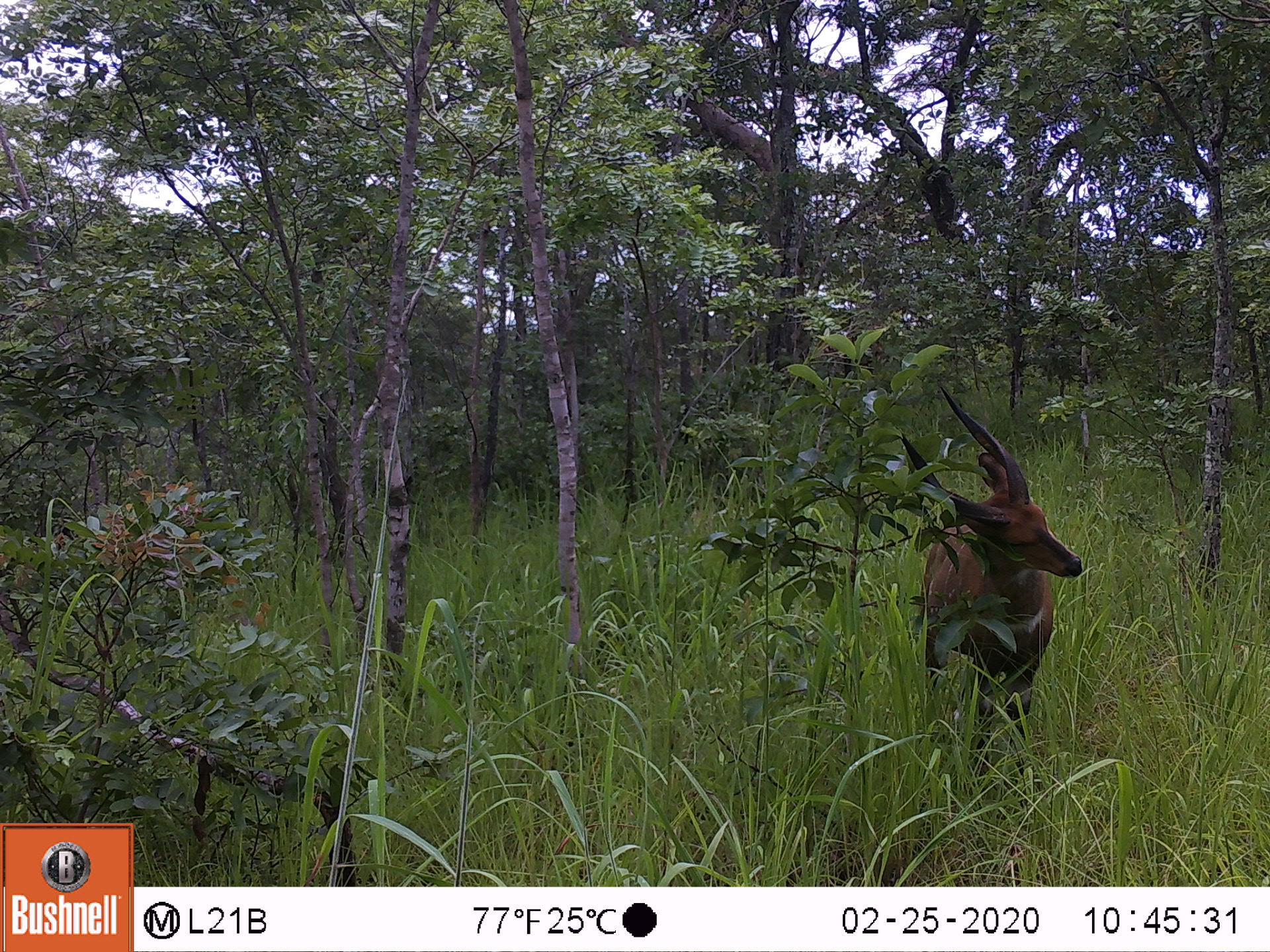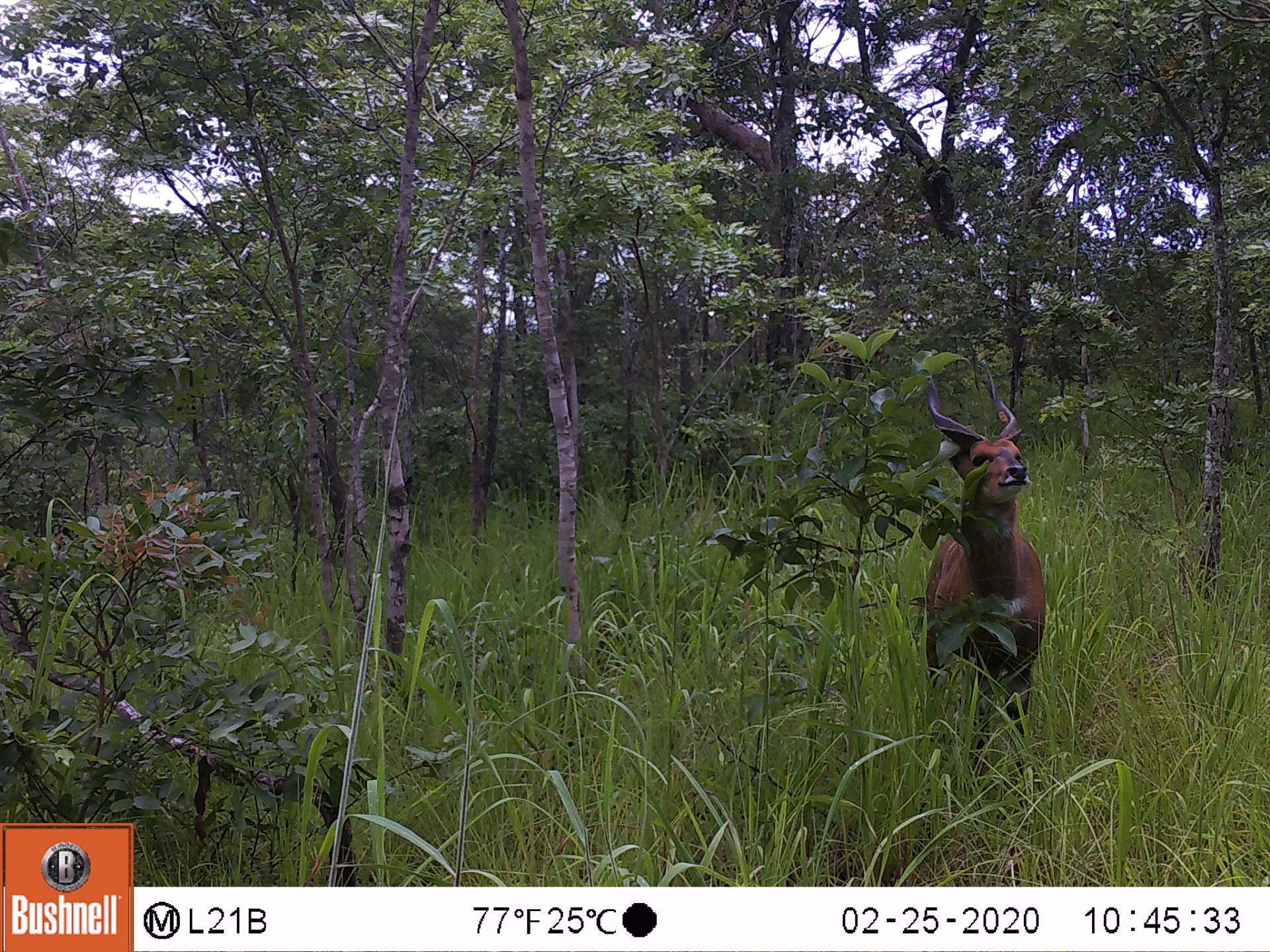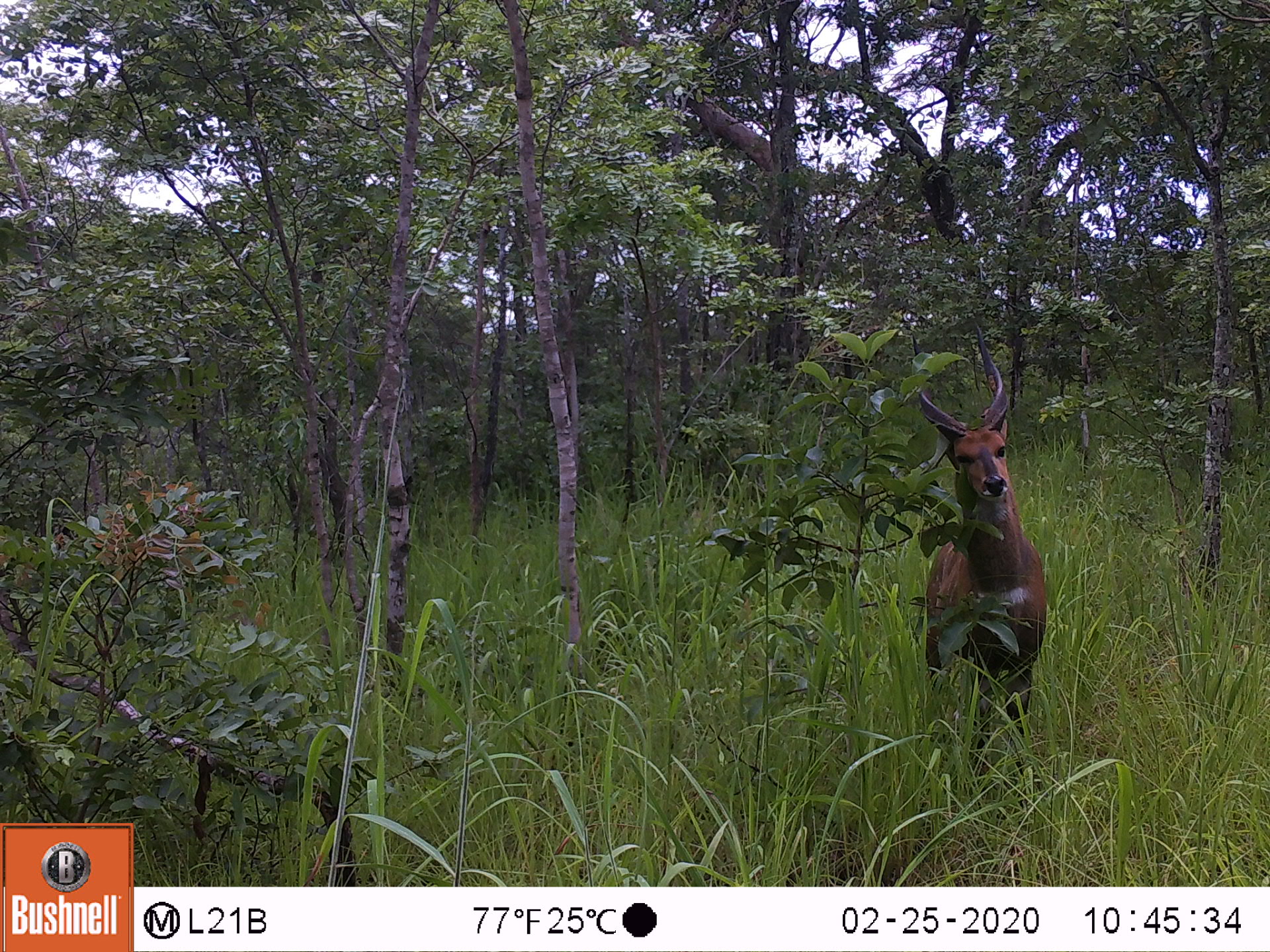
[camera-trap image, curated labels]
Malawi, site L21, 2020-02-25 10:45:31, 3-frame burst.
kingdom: Animalia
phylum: Chordata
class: Mammalia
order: Artiodactyla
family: Bovidae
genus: Tragelaphus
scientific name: Tragelaphus sylvaticus sylvaticus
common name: cape bushbuck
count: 1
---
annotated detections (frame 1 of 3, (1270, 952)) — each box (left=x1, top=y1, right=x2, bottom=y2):
cape bushbuck: (left=899, top=382, right=1082, bottom=782)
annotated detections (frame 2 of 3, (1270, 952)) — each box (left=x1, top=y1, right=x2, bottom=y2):
cape bushbuck: (left=910, top=387, right=1050, bottom=771)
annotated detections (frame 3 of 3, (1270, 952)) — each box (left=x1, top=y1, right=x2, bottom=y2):
cape bushbuck: (left=905, top=338, right=1050, bottom=779)